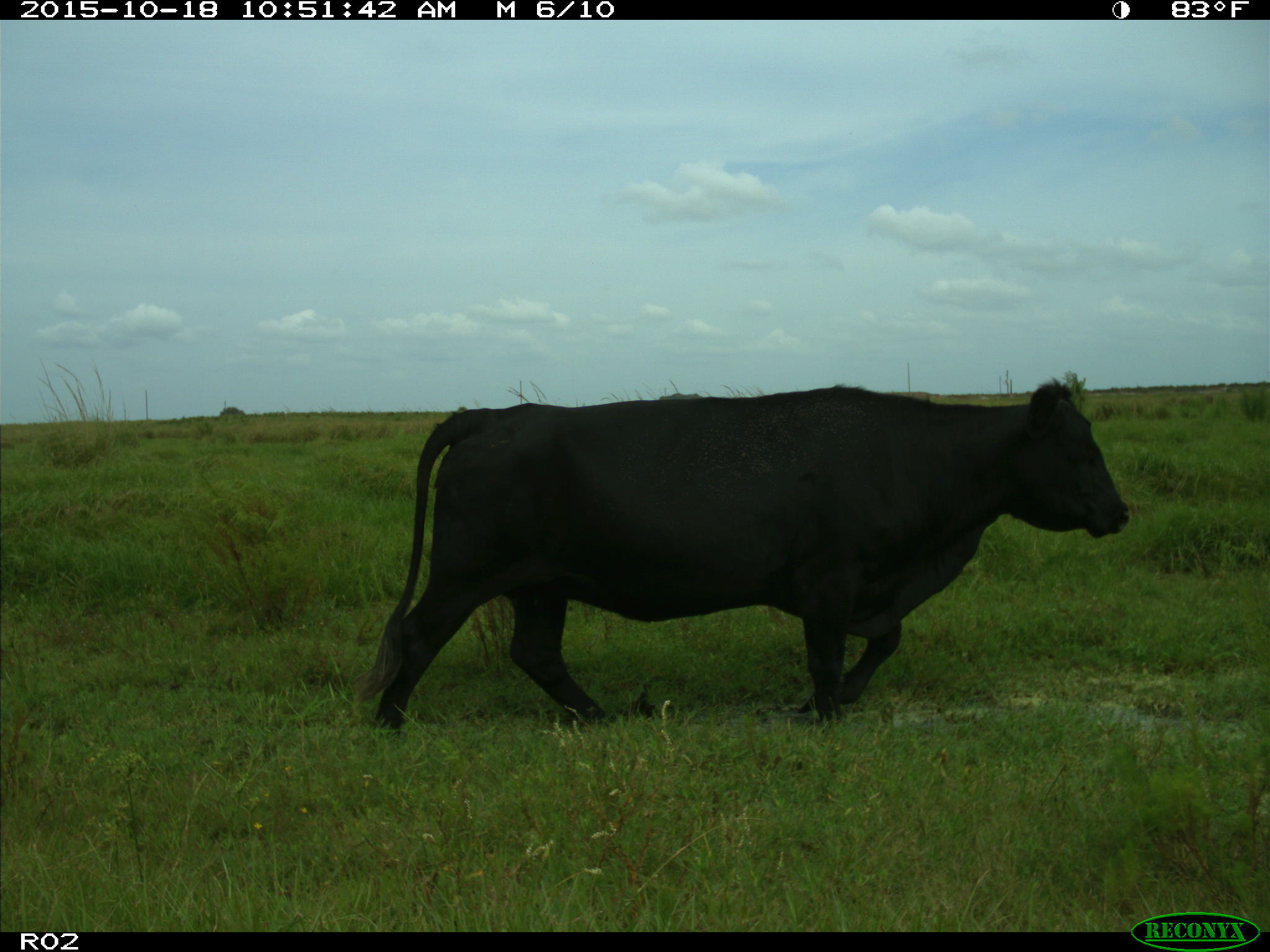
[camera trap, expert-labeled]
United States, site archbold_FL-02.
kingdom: Animalia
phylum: Chordata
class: Mammalia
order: Artiodactyla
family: Bovidae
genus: Bos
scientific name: Bos taurus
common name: domestic cow